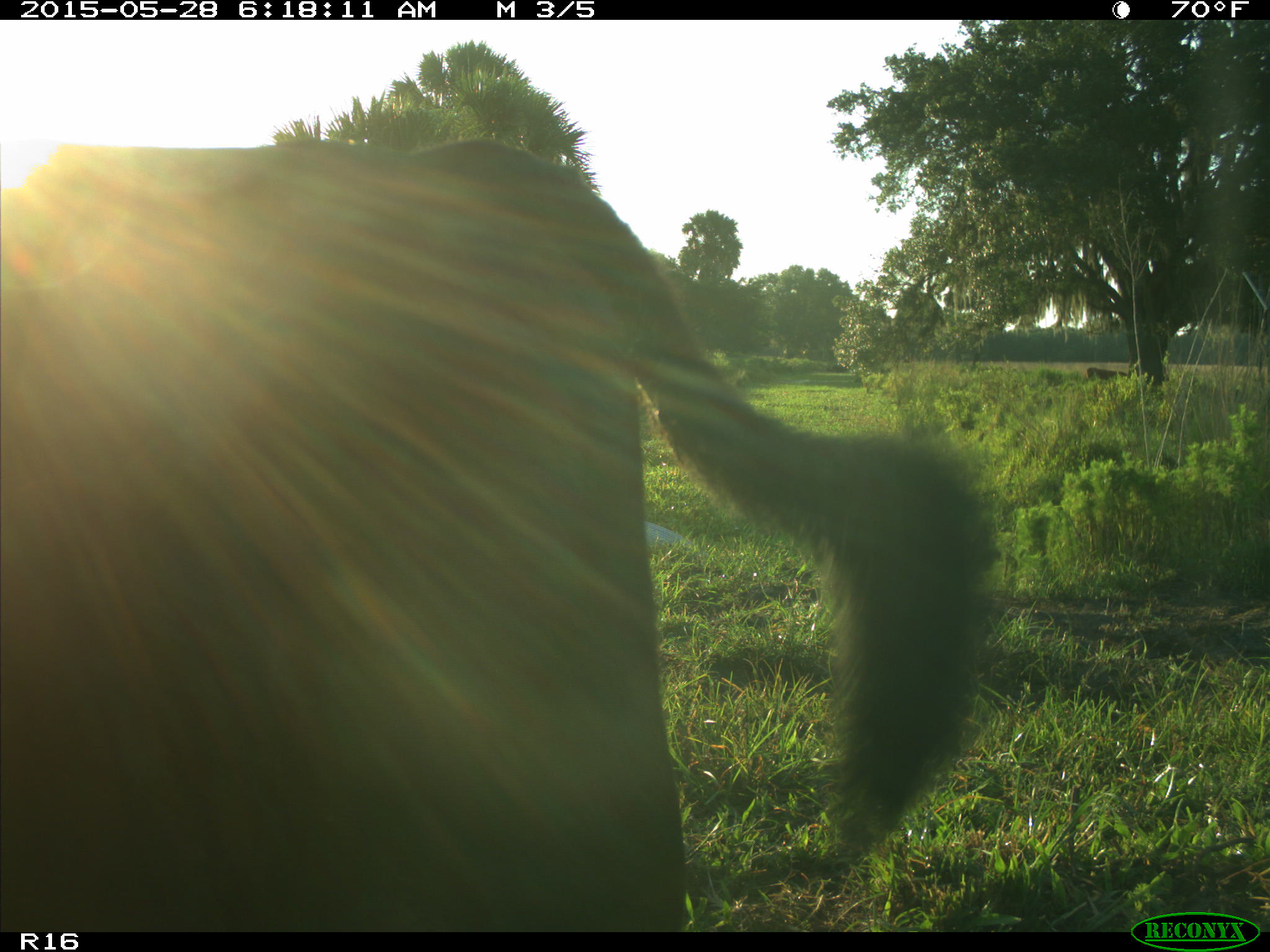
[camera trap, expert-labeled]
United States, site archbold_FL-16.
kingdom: Animalia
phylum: Chordata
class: Mammalia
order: Artiodactyla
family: Bovidae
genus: Bos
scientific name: Bos taurus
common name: domestic cow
Bos taurus (domestic cow).